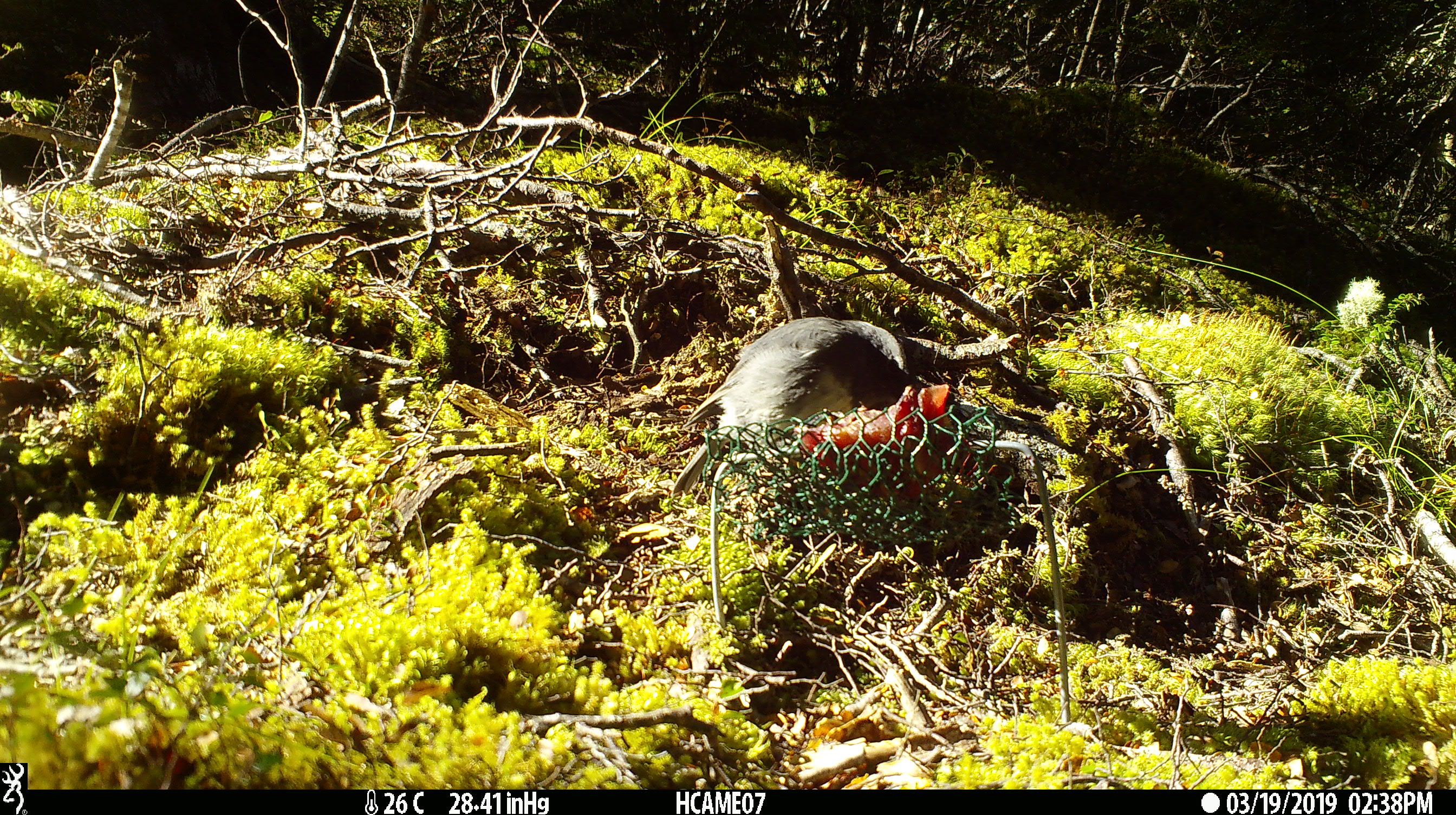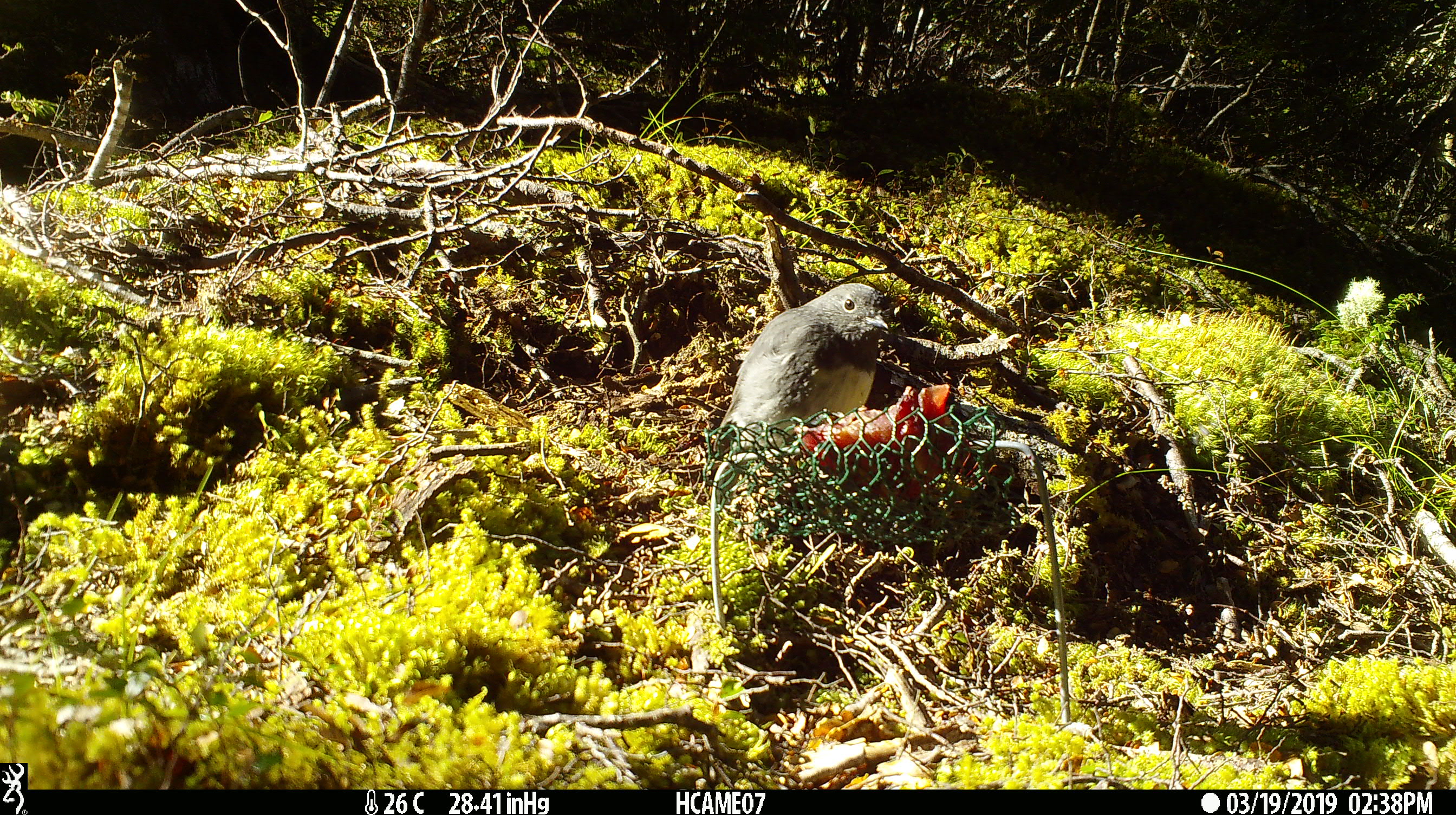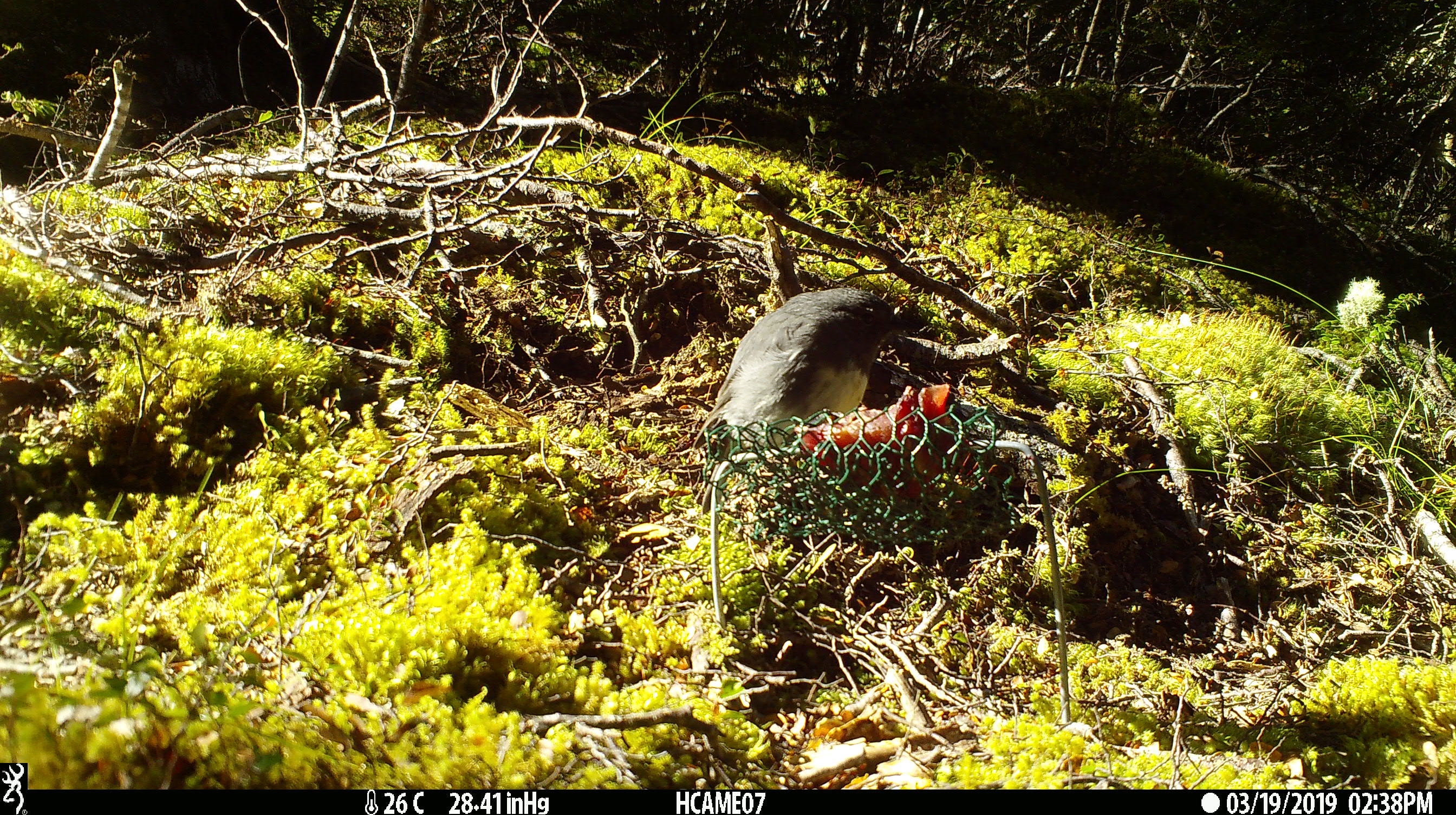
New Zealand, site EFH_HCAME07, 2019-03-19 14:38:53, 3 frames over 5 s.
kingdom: Animalia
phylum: Chordata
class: Aves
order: Passeriformes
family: Petroicidae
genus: Petroica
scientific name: Petroica australis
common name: new zealand robin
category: robin